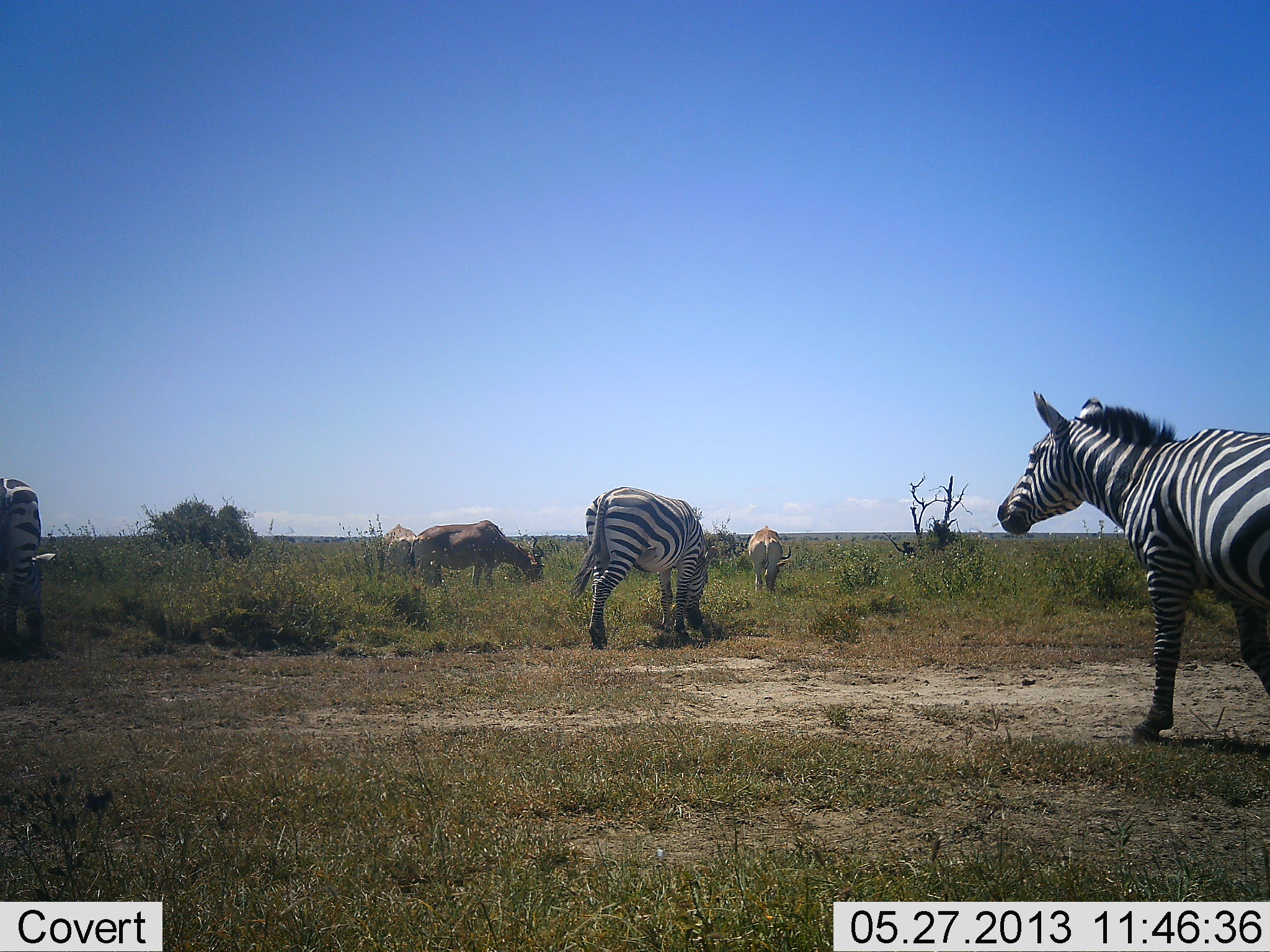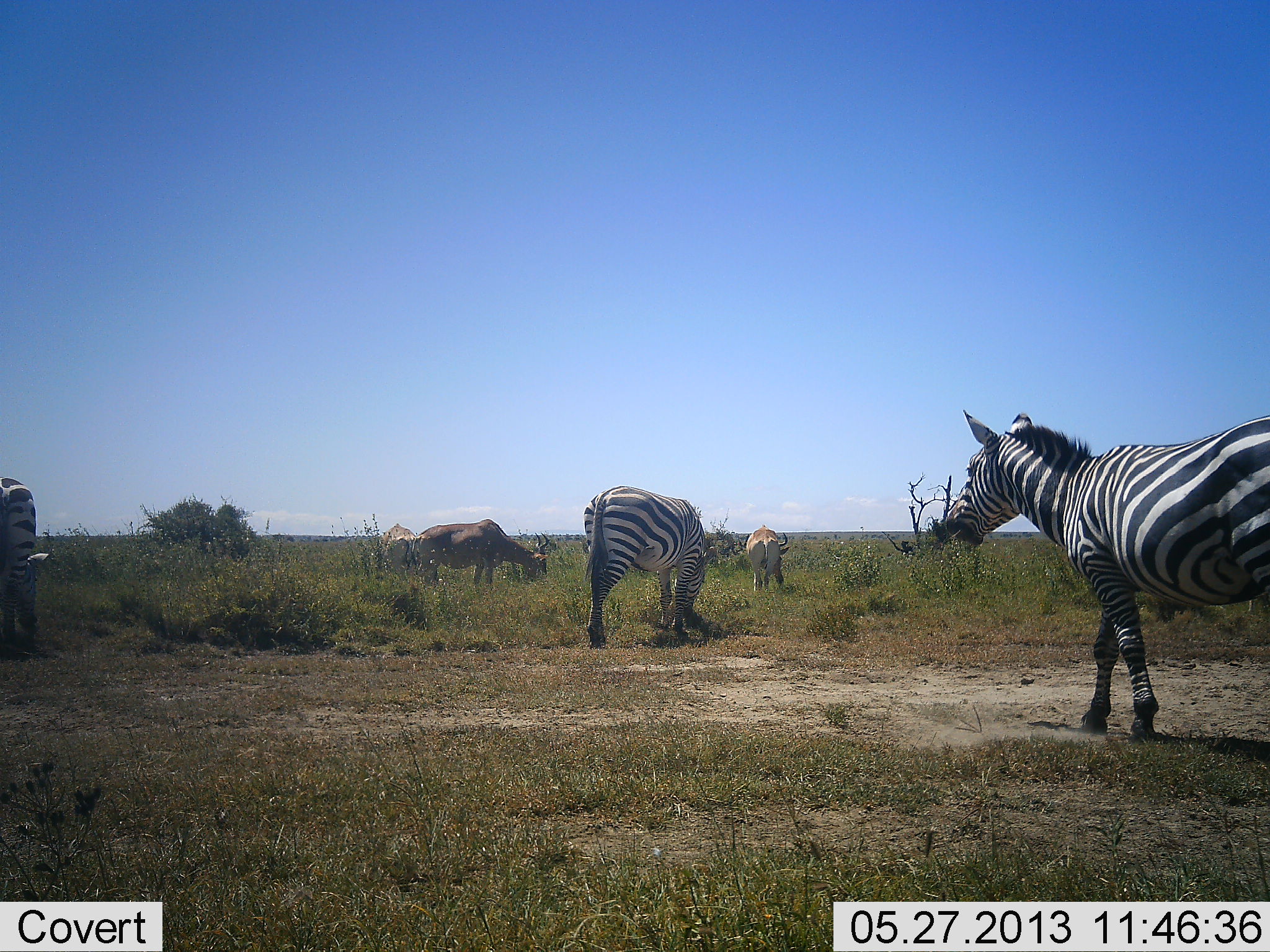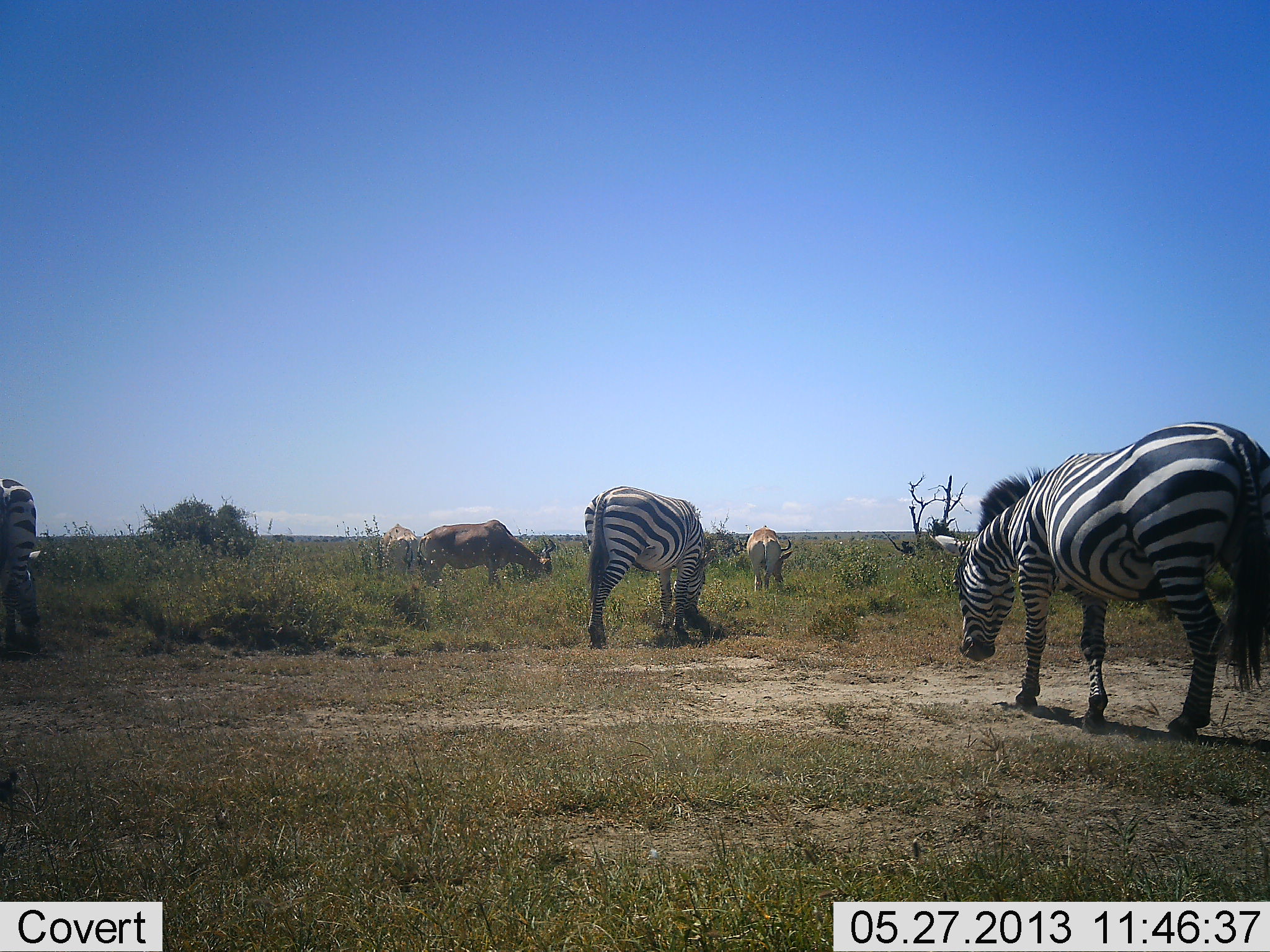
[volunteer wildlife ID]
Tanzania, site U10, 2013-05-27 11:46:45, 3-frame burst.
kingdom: Animalia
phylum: Chordata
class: Mammalia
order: Artiodactyla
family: Bovidae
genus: Alcelaphus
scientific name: Alcelaphus buselaphus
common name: hartebeest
Hartebeest (Alcelaphus buselaphus), count 3. Behavior (volunteer vote fractions): standing 50%, resting 10%, moving 30%, interacting 10%. Young present (vote fraction): 0%. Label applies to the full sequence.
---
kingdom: Animalia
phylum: Chordata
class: Mammalia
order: Perissodactyla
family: Equidae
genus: Equus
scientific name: Equus quagga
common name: plains zebra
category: zebra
Zebra (plains zebra) (Equus quagga), count 3. Behavior (volunteer vote fractions): standing 83%, resting 8%, moving 33%, interacting 8%. Young present (vote fraction): 0%. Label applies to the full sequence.